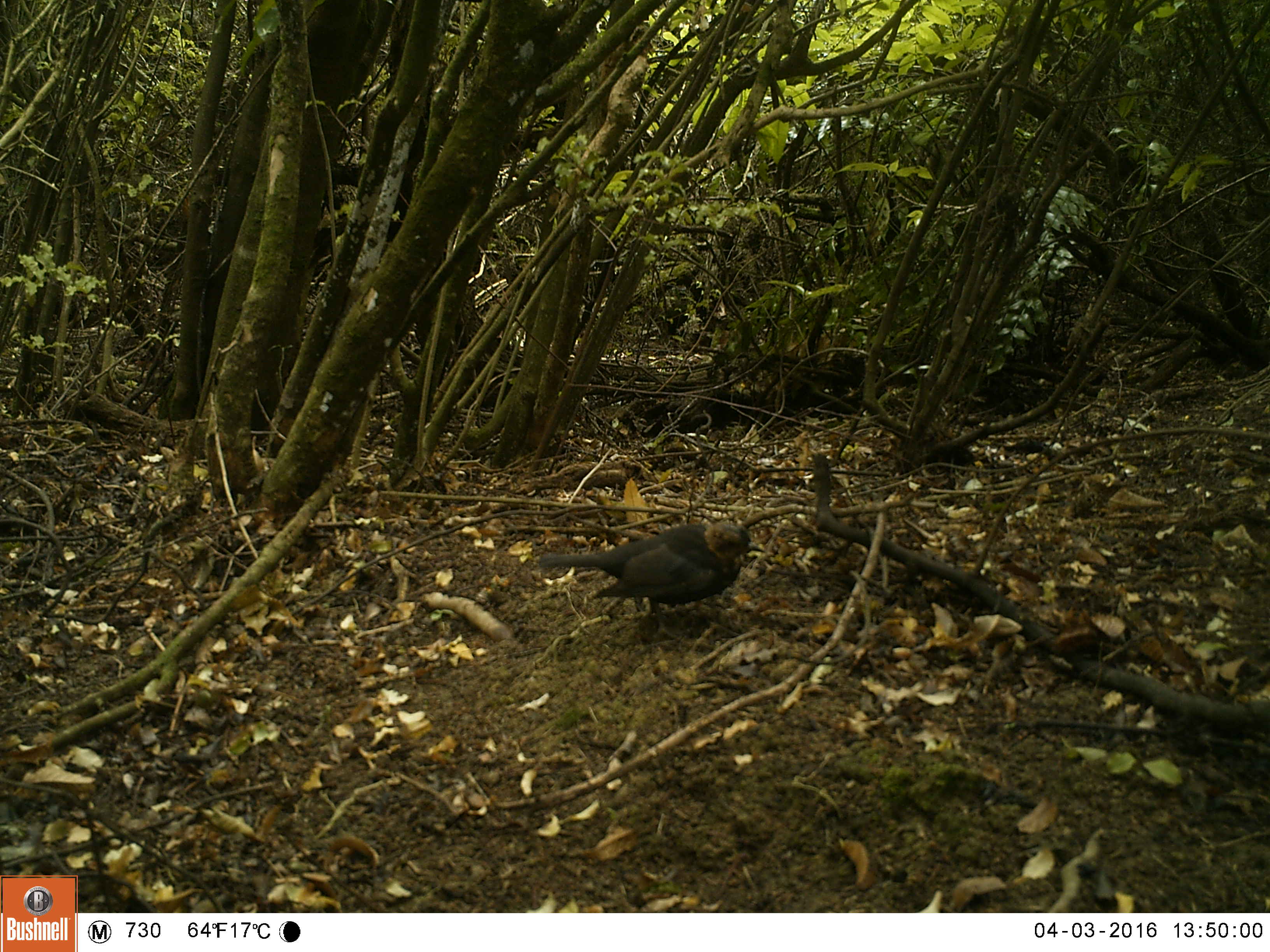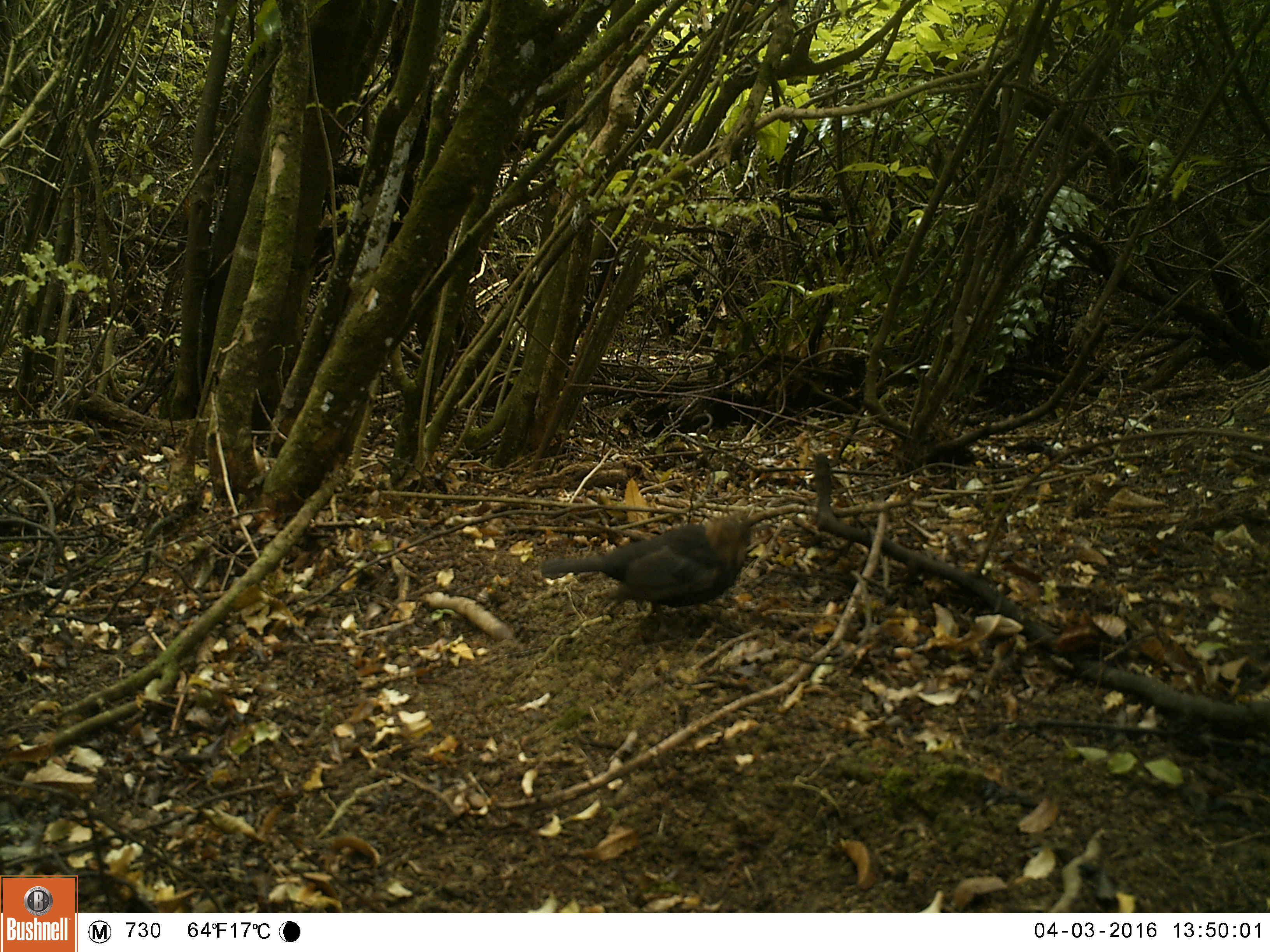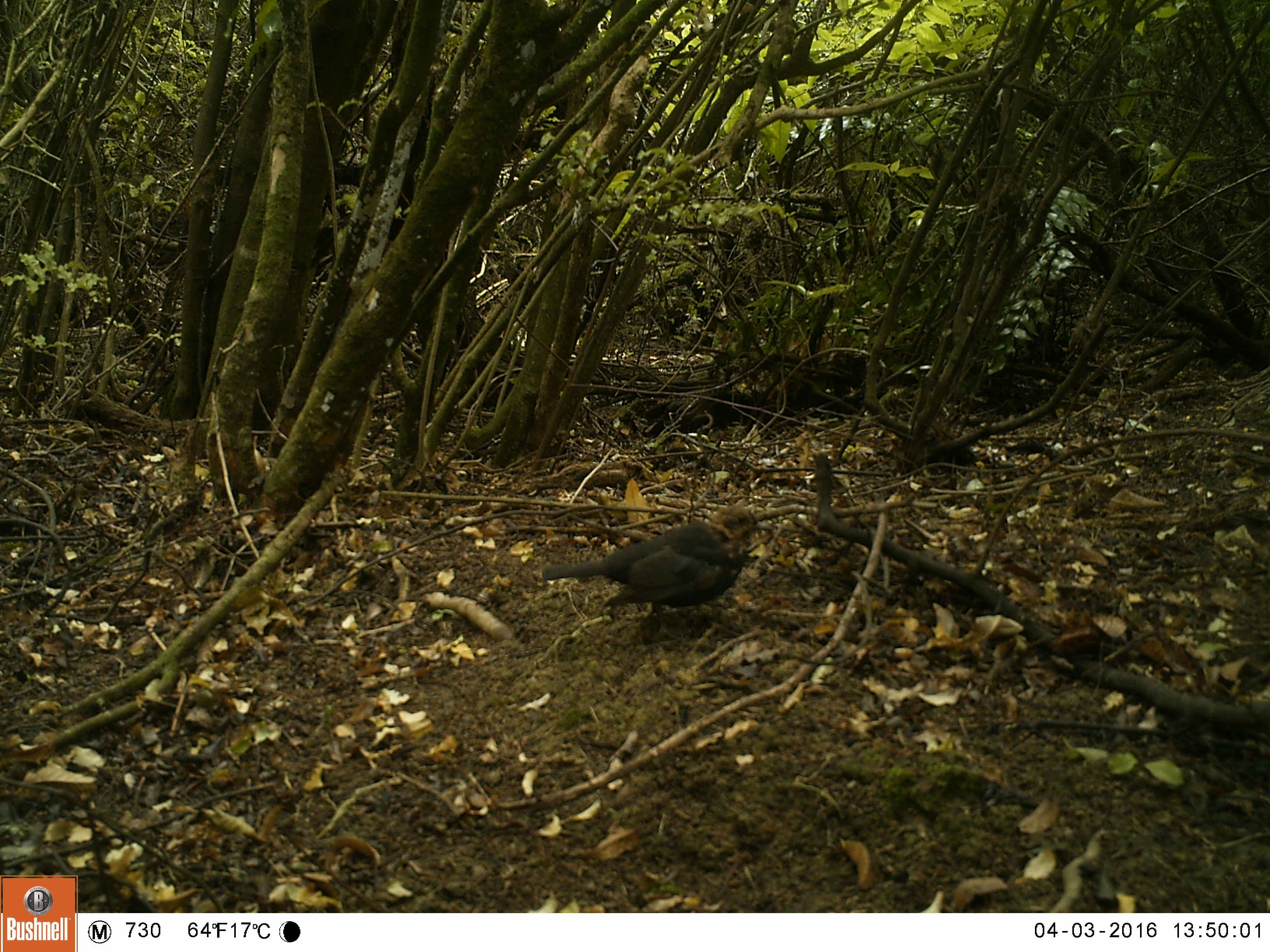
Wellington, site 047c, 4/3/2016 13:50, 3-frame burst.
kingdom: Animalia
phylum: Chordata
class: Aves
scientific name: Aves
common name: bird